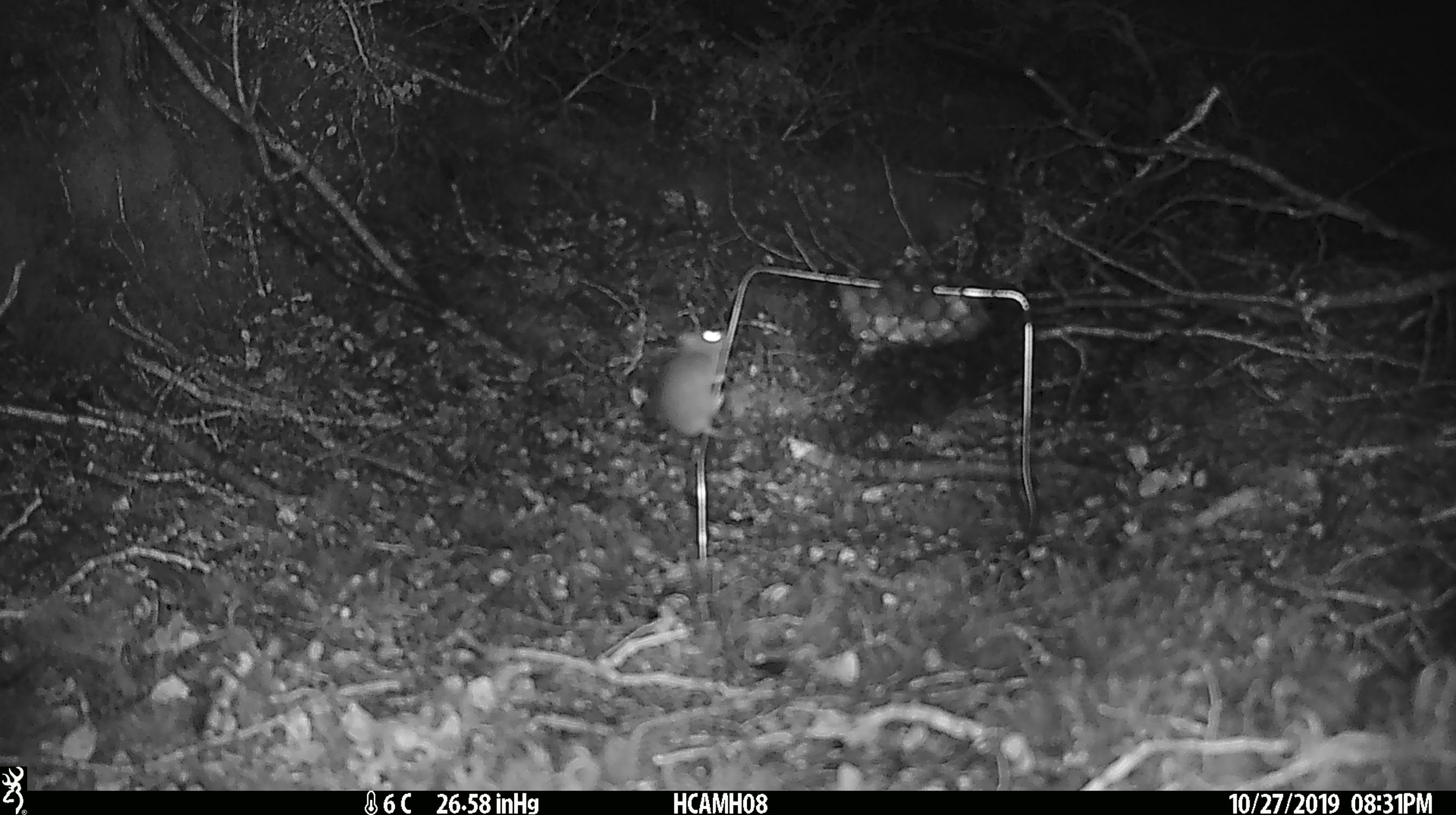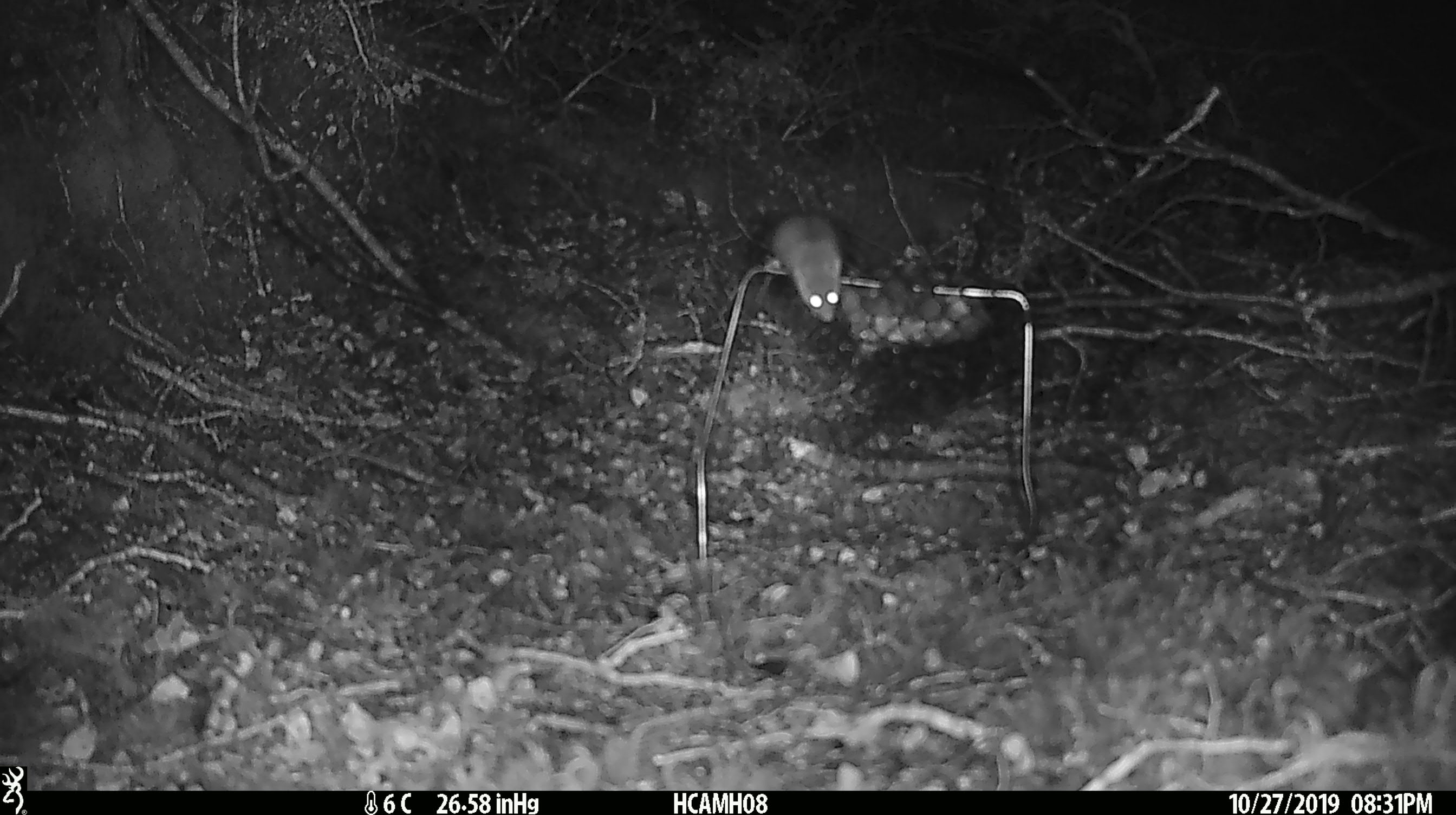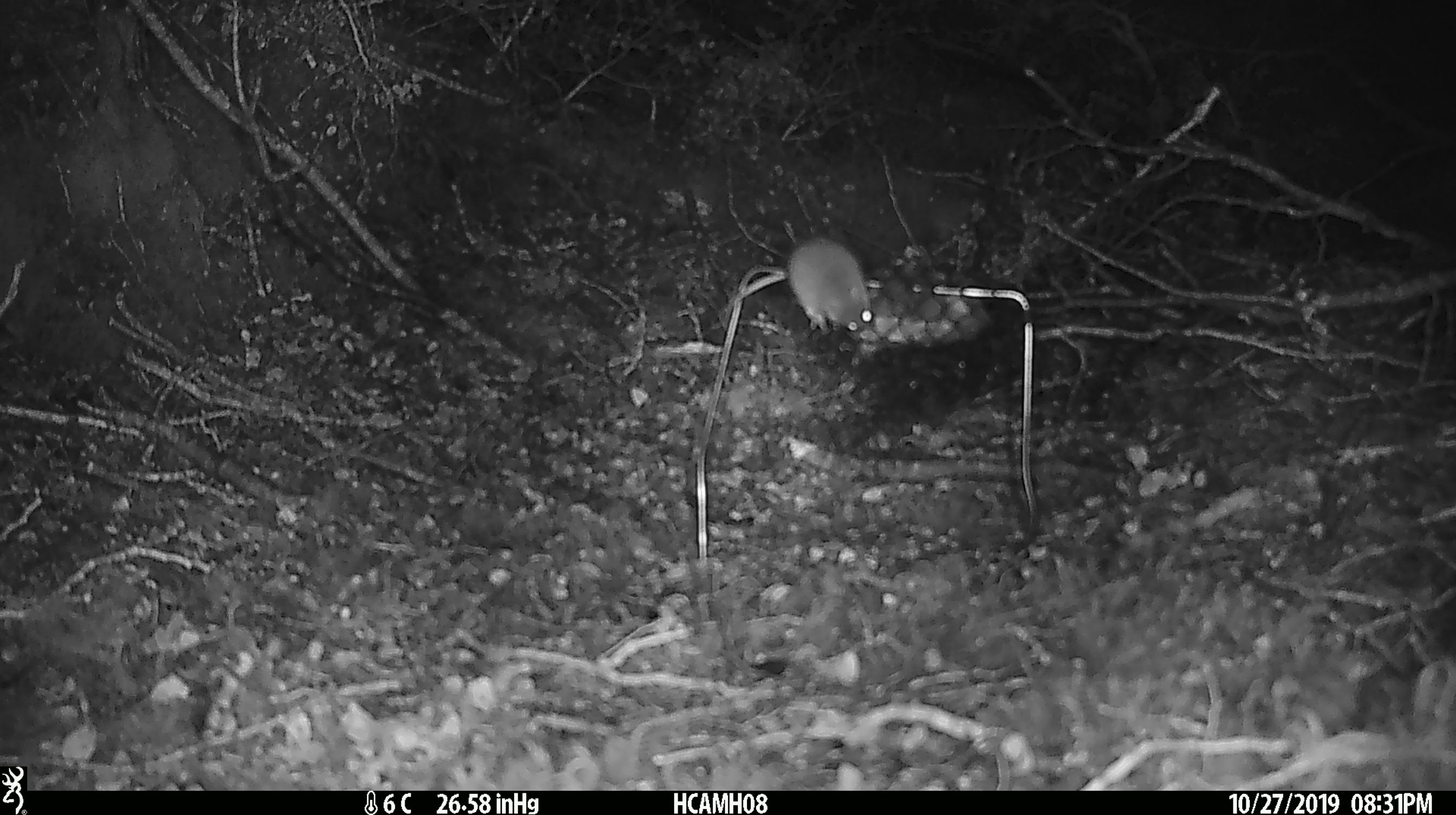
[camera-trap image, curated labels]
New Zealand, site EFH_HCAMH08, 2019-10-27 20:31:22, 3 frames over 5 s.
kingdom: Animalia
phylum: Chordata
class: Mammalia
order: Rodentia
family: Muridae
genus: Mus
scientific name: Mus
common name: mouse